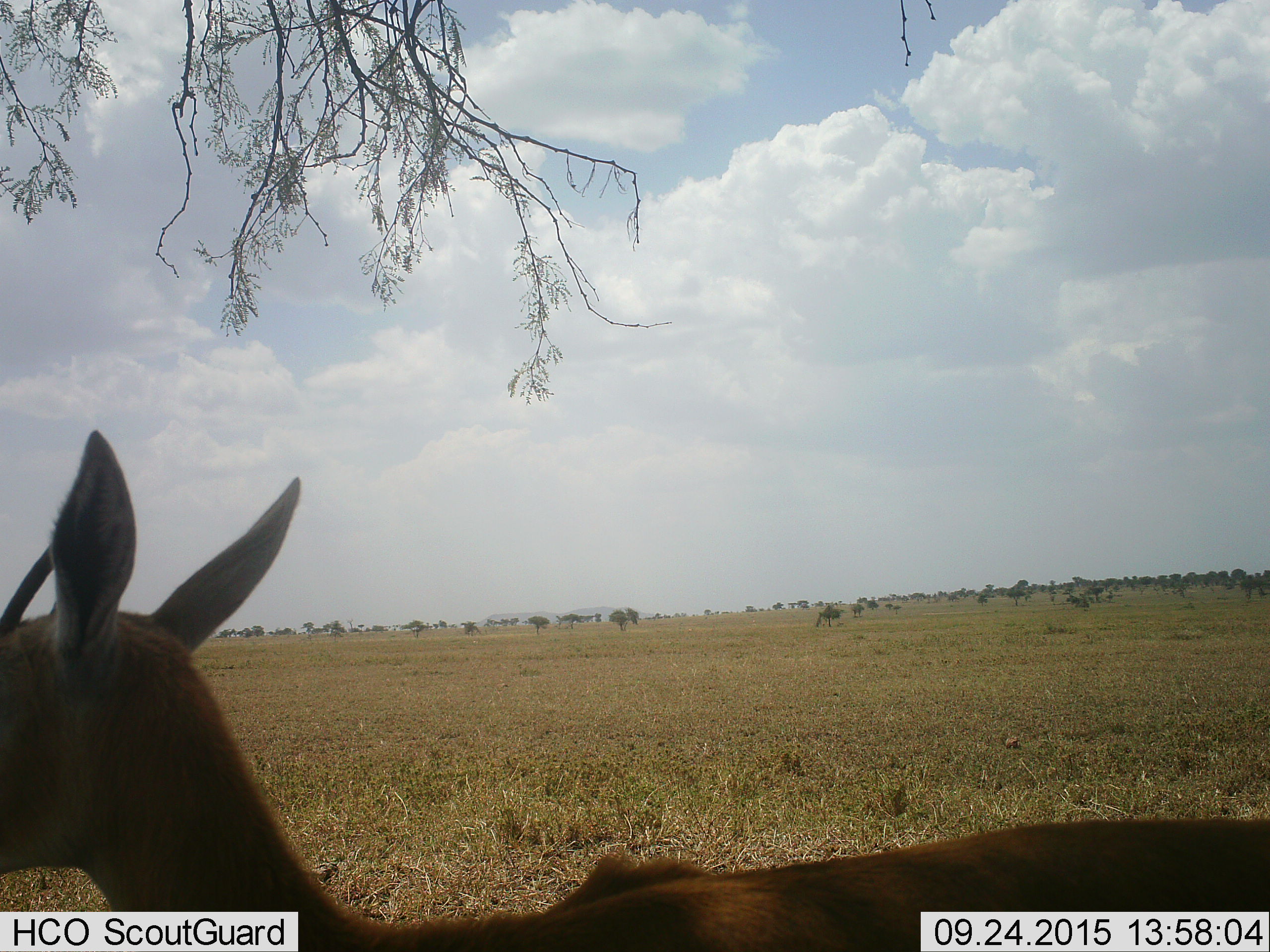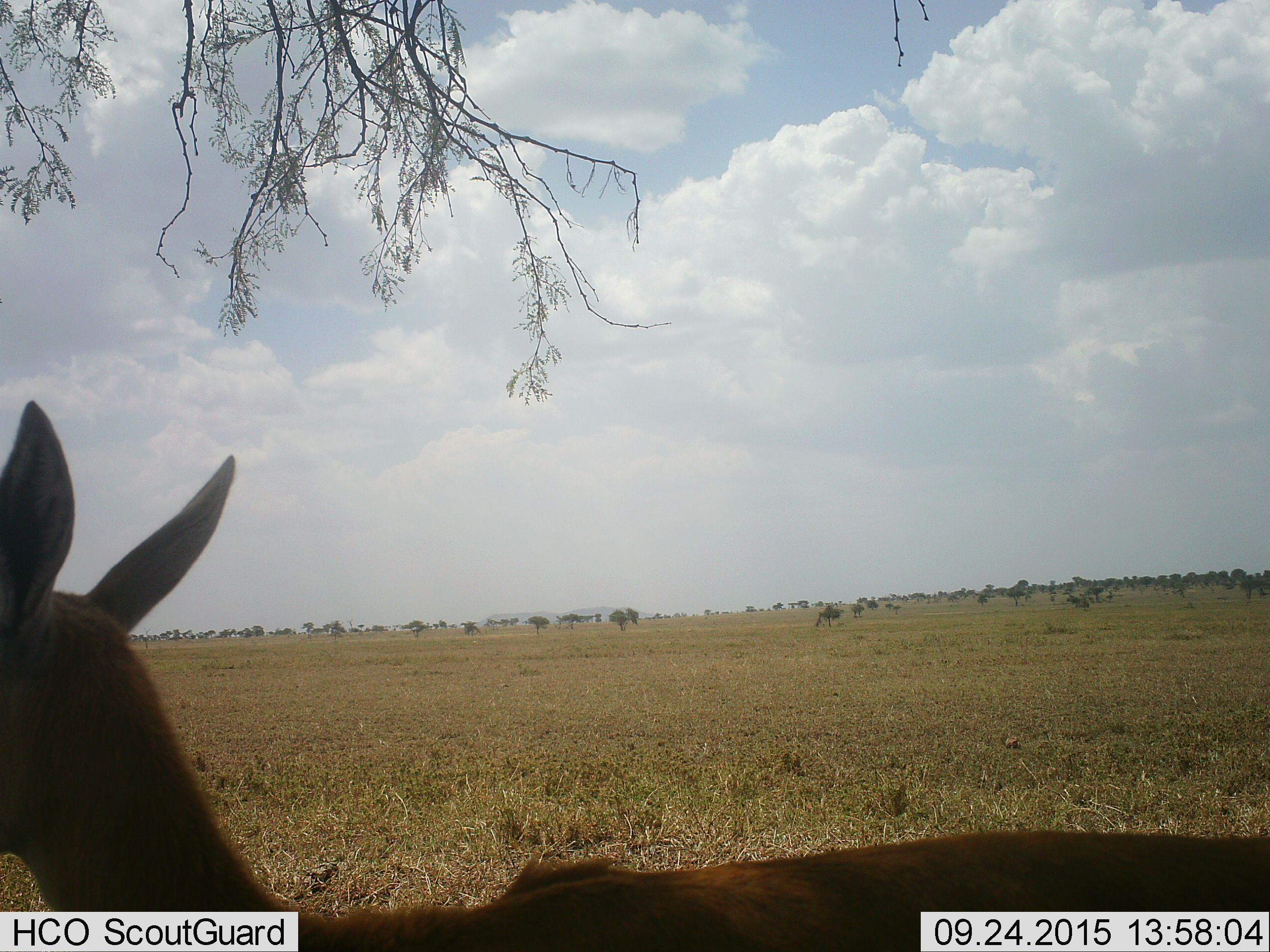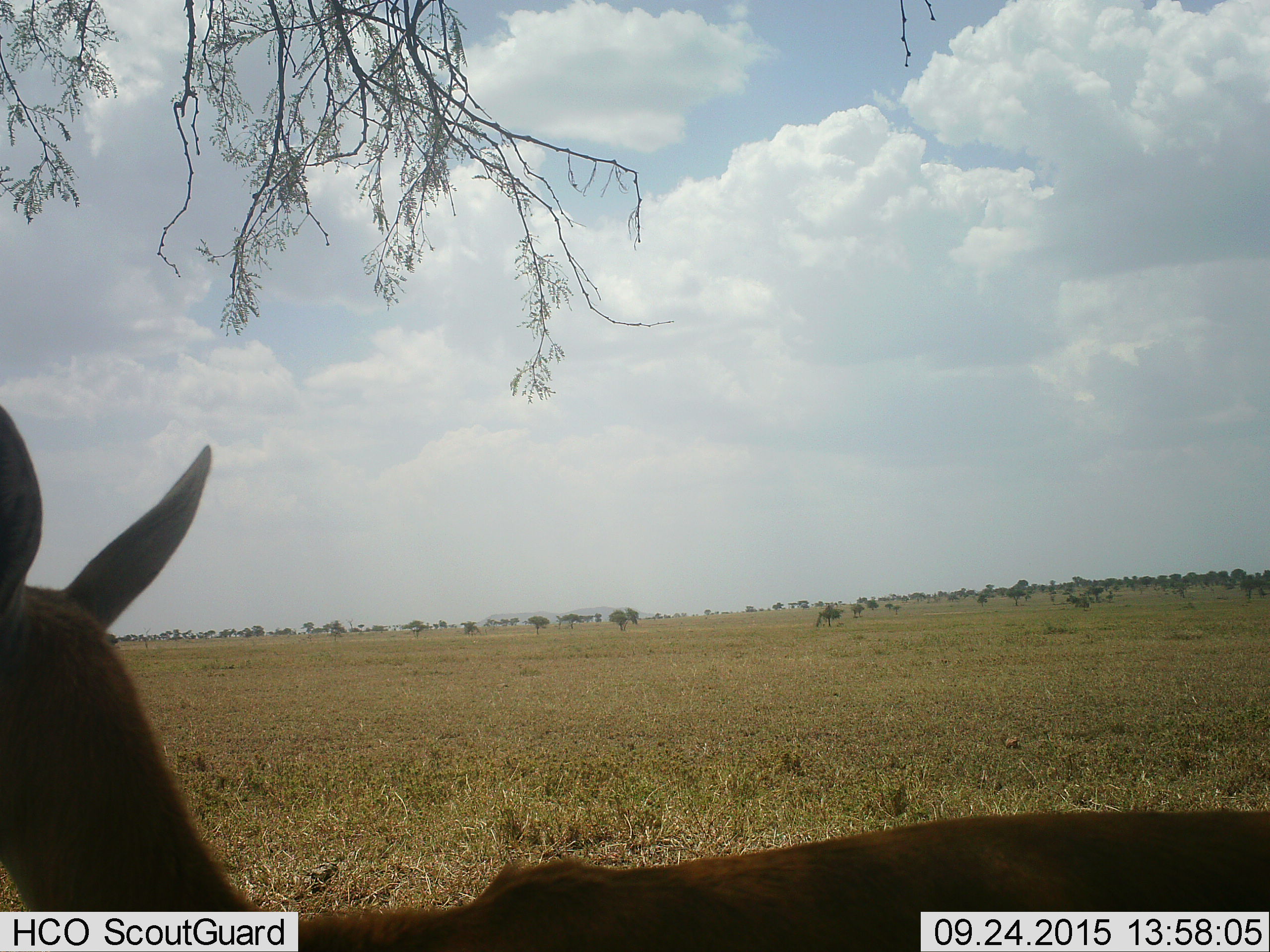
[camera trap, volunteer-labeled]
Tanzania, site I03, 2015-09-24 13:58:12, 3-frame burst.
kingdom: Animalia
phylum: Chordata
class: Mammalia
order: Artiodactyla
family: Bovidae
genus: Eudorcas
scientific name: Eudorcas thomsonii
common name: thomson's gazelle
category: gazellethomsons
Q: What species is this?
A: Gazellethomsons (thomson's gazelle) (Eudorcas thomsonii).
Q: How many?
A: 1.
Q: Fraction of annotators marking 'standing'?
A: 50%.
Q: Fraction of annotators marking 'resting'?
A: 0%.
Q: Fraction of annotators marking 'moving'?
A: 50%.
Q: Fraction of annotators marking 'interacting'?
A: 0%.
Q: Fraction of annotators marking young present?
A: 0%.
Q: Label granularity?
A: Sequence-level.